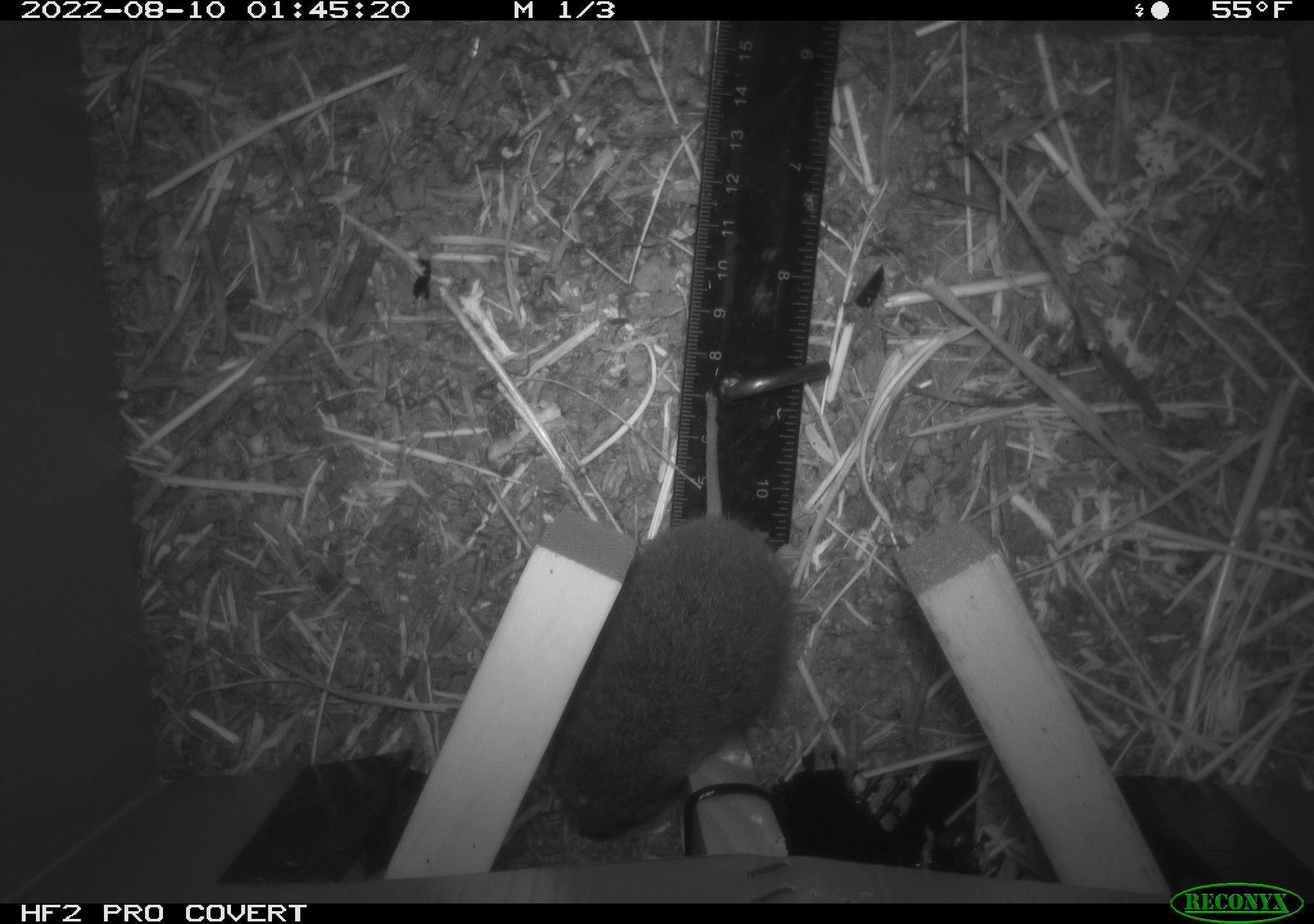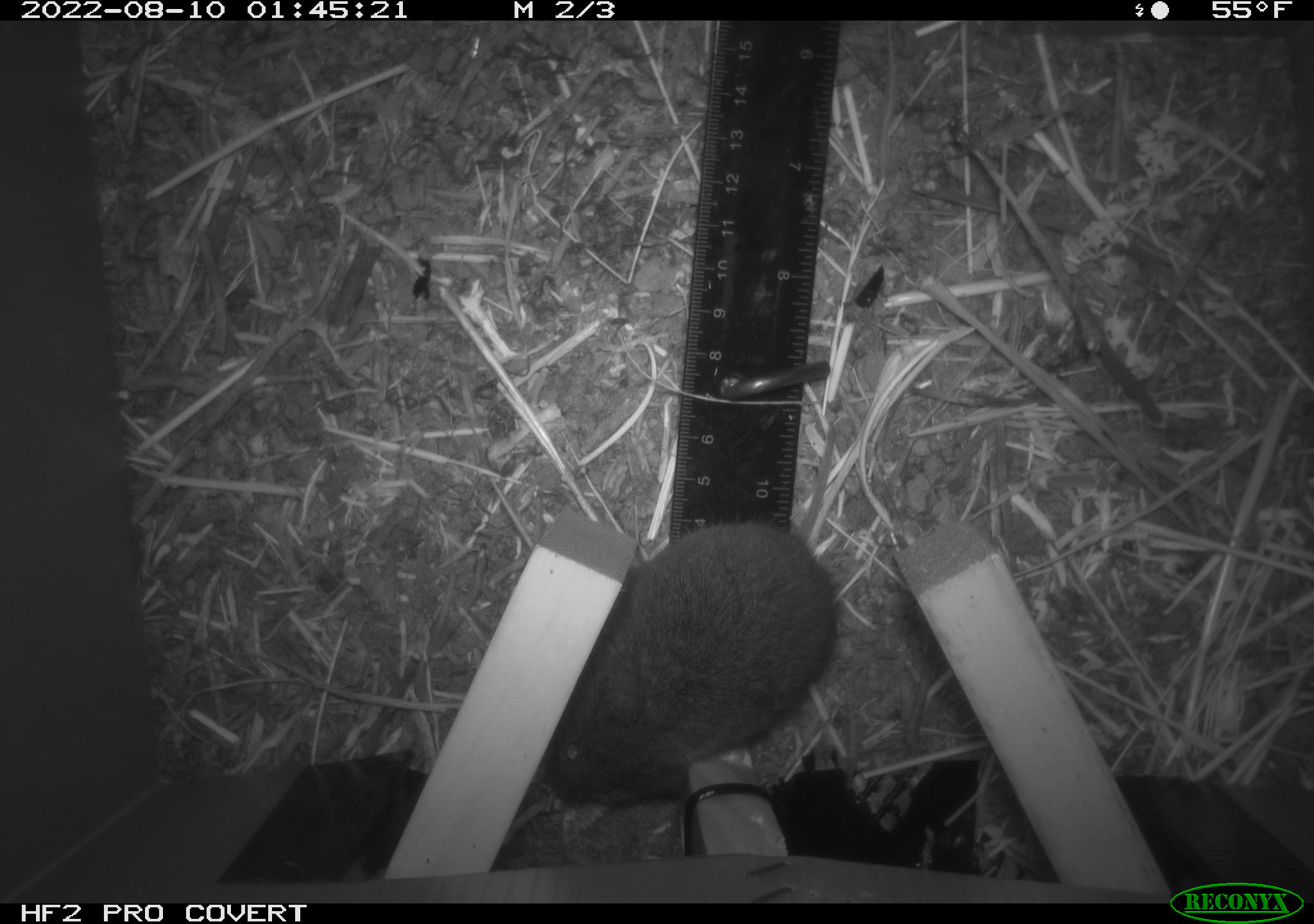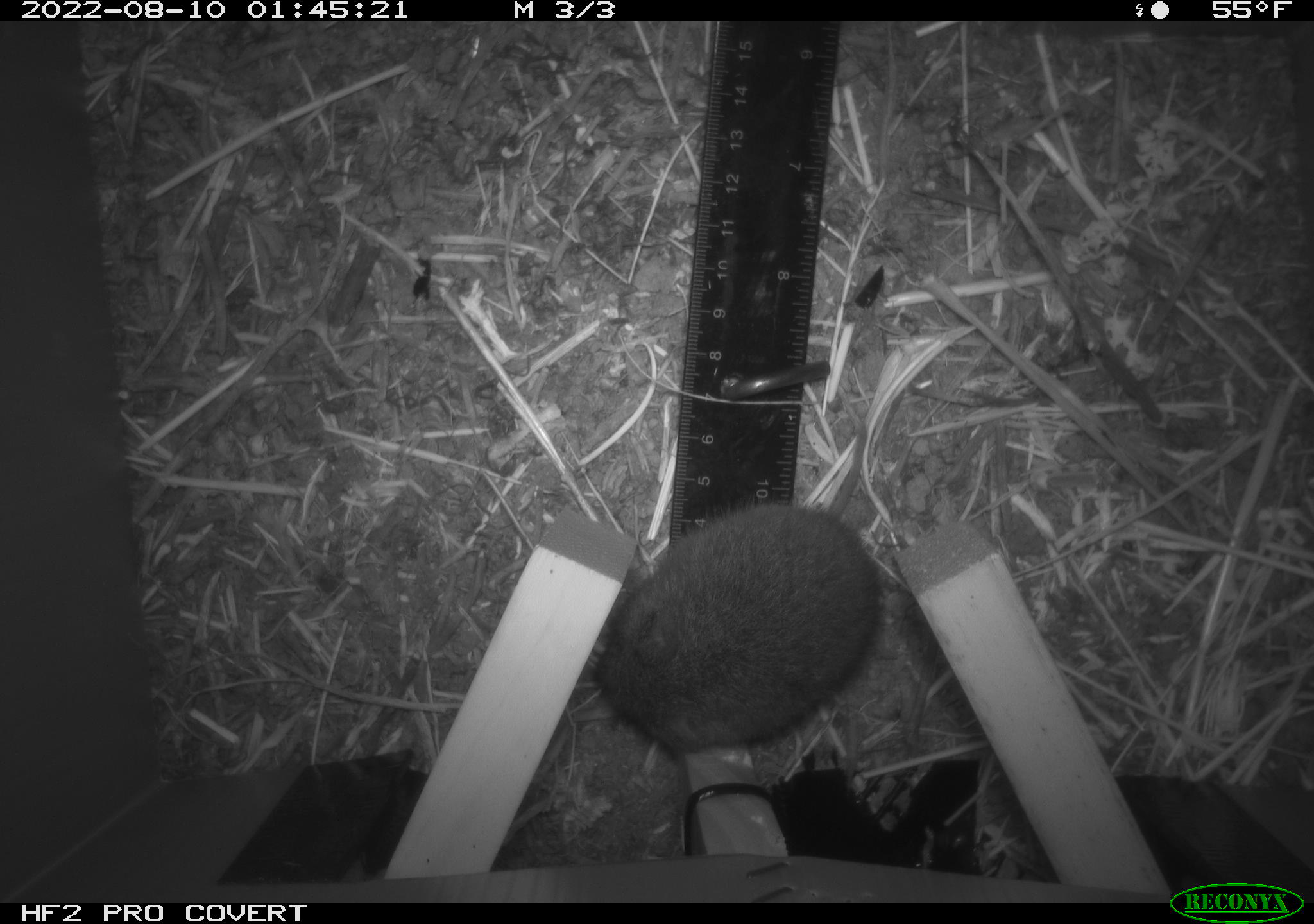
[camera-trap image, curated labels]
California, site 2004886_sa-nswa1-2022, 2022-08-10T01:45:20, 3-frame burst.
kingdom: Animalia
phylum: Chordata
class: Mammalia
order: Rodentia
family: Cricetidae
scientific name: Cricetidae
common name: hamsters, voles, lemmings, and allies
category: cricetidae family